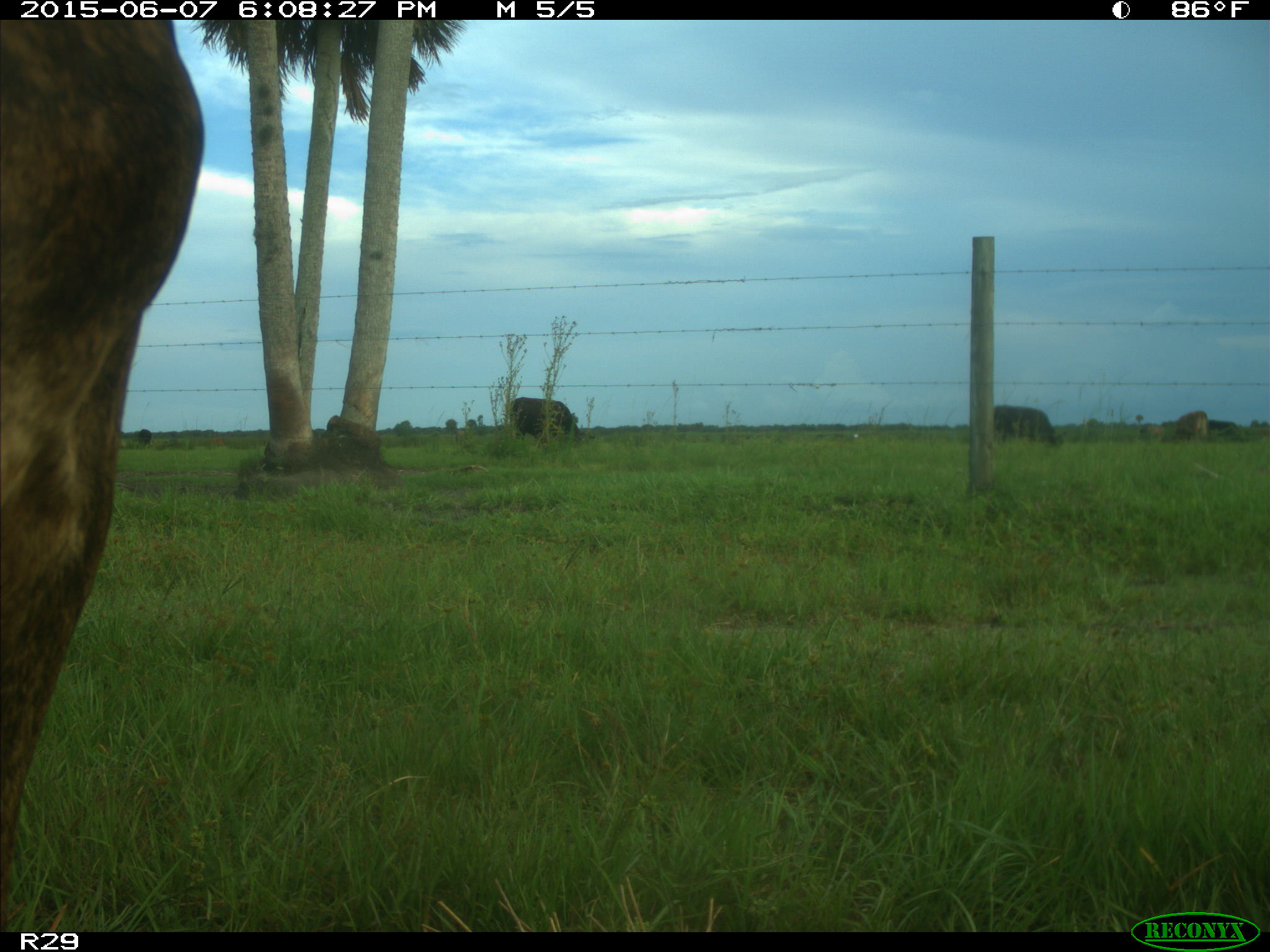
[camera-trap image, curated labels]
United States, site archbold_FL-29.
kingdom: Animalia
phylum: Chordata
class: Mammalia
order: Artiodactyla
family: Bovidae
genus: Bos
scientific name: Bos taurus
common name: domestic cow